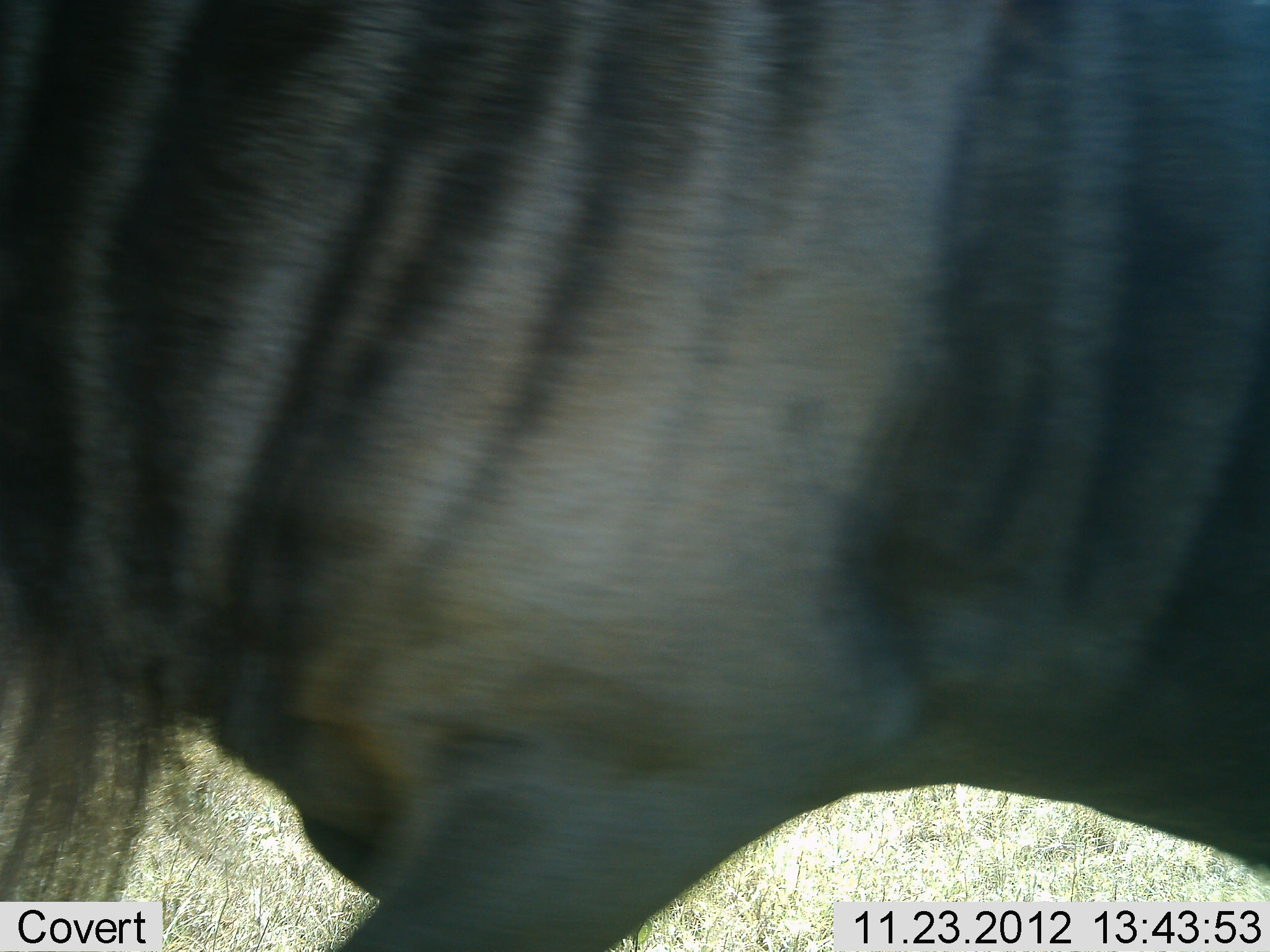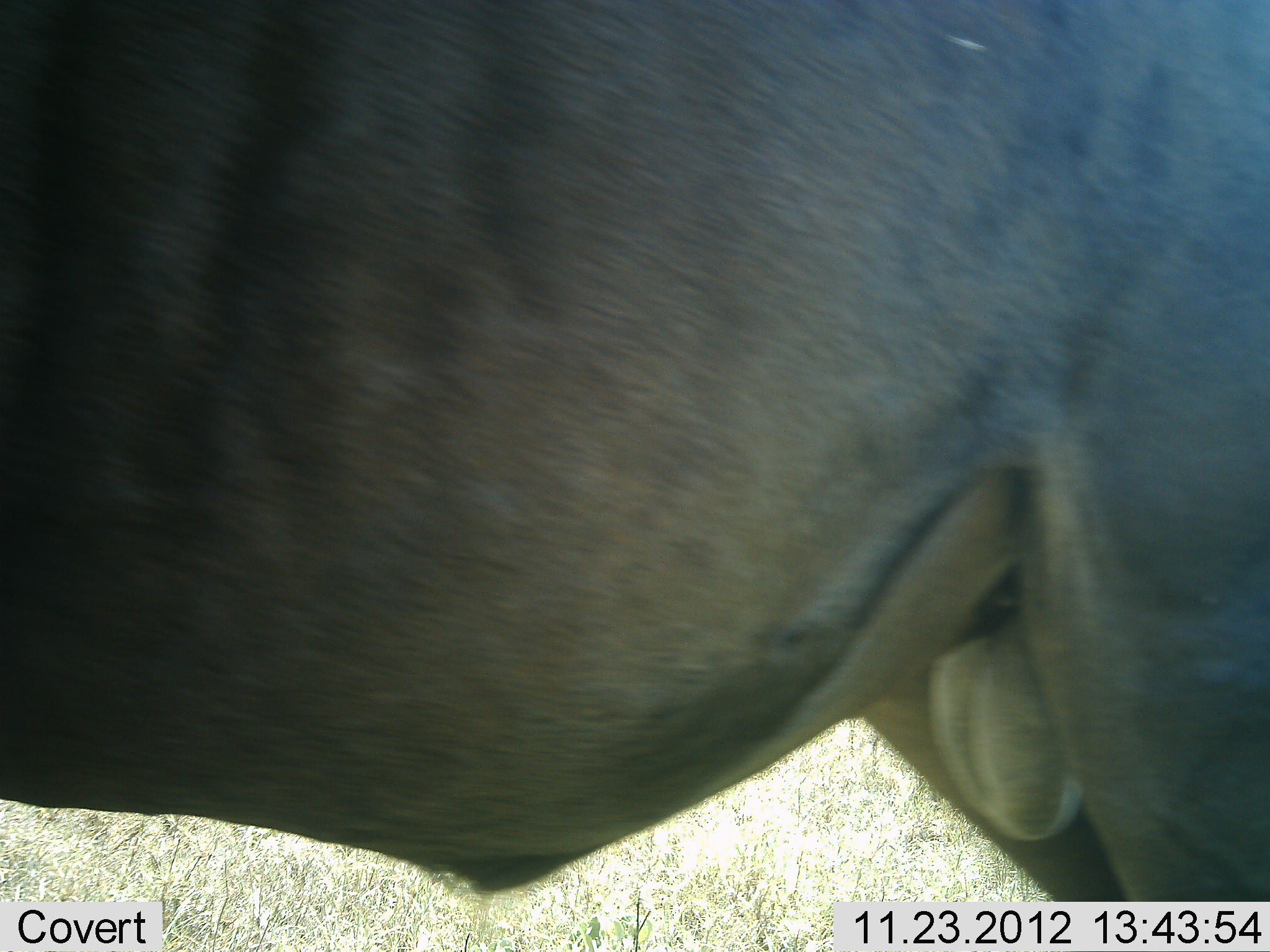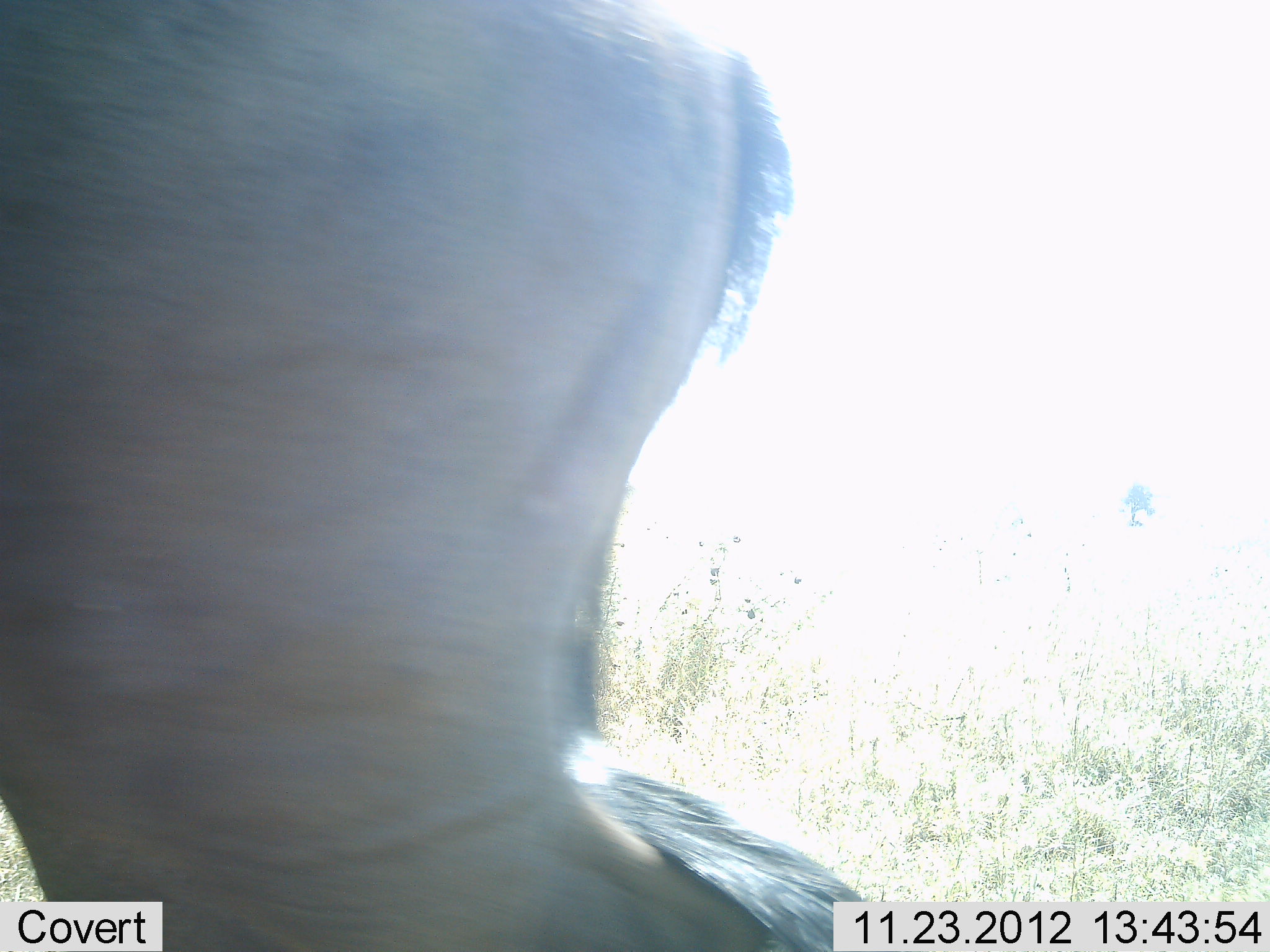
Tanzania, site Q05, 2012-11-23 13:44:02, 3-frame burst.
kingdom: Animalia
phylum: Chordata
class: Mammalia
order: Artiodactyla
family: Bovidae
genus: Connochaetes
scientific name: Connochaetes taurinus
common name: blue wildebeest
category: wildebeest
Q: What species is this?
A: Wildebeest (blue wildebeest) (Connochaetes taurinus).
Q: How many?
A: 1.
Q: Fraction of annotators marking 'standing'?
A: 44%.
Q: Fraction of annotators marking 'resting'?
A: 0%.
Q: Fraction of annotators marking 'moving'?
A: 56%.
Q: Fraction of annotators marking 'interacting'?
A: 0%.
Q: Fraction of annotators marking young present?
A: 0%.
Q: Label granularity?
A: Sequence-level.